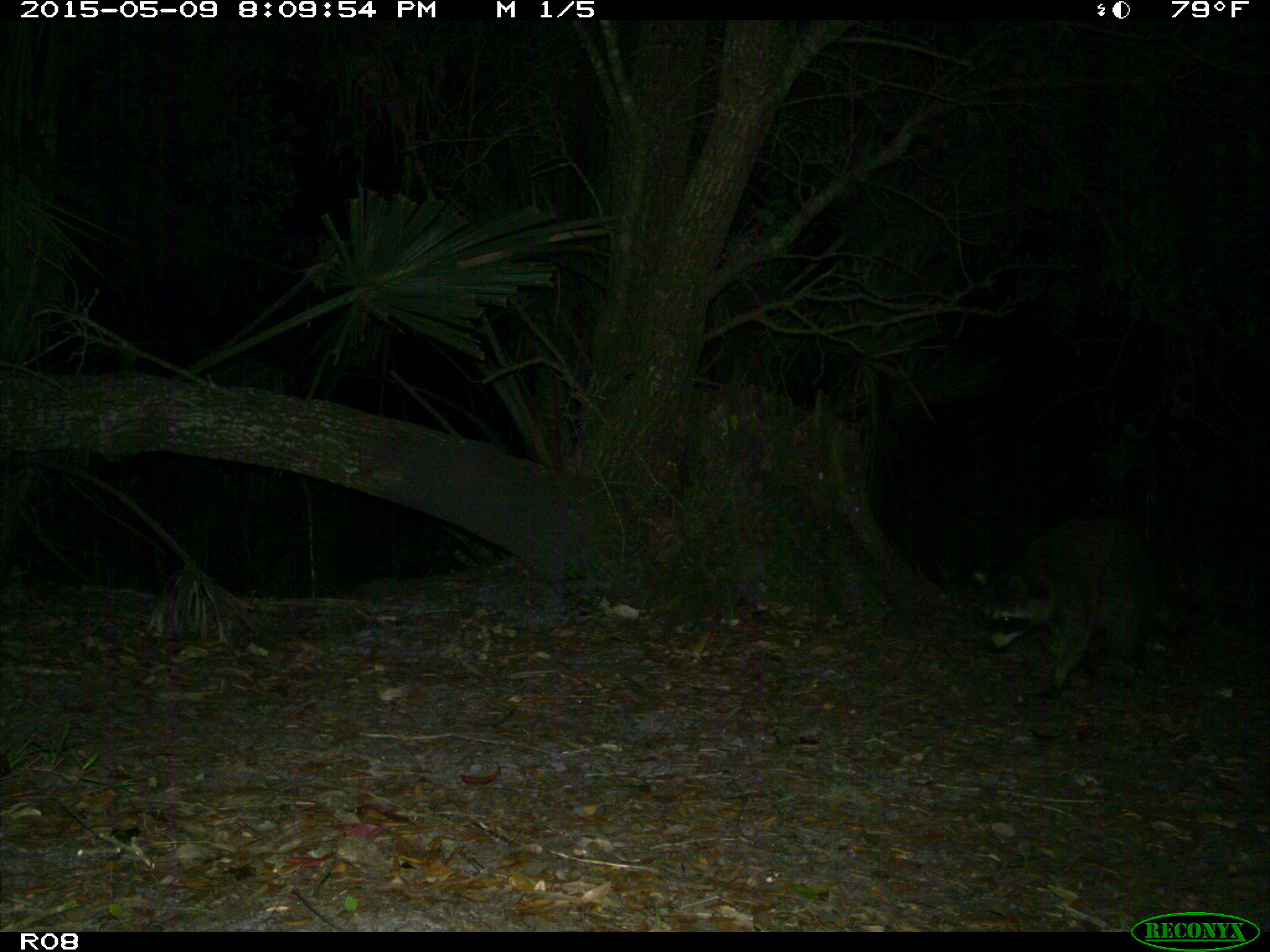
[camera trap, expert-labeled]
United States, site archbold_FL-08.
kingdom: Animalia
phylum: Chordata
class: Mammalia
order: Carnivora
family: Procyonidae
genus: Procyon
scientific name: Procyon lotor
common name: common raccoon